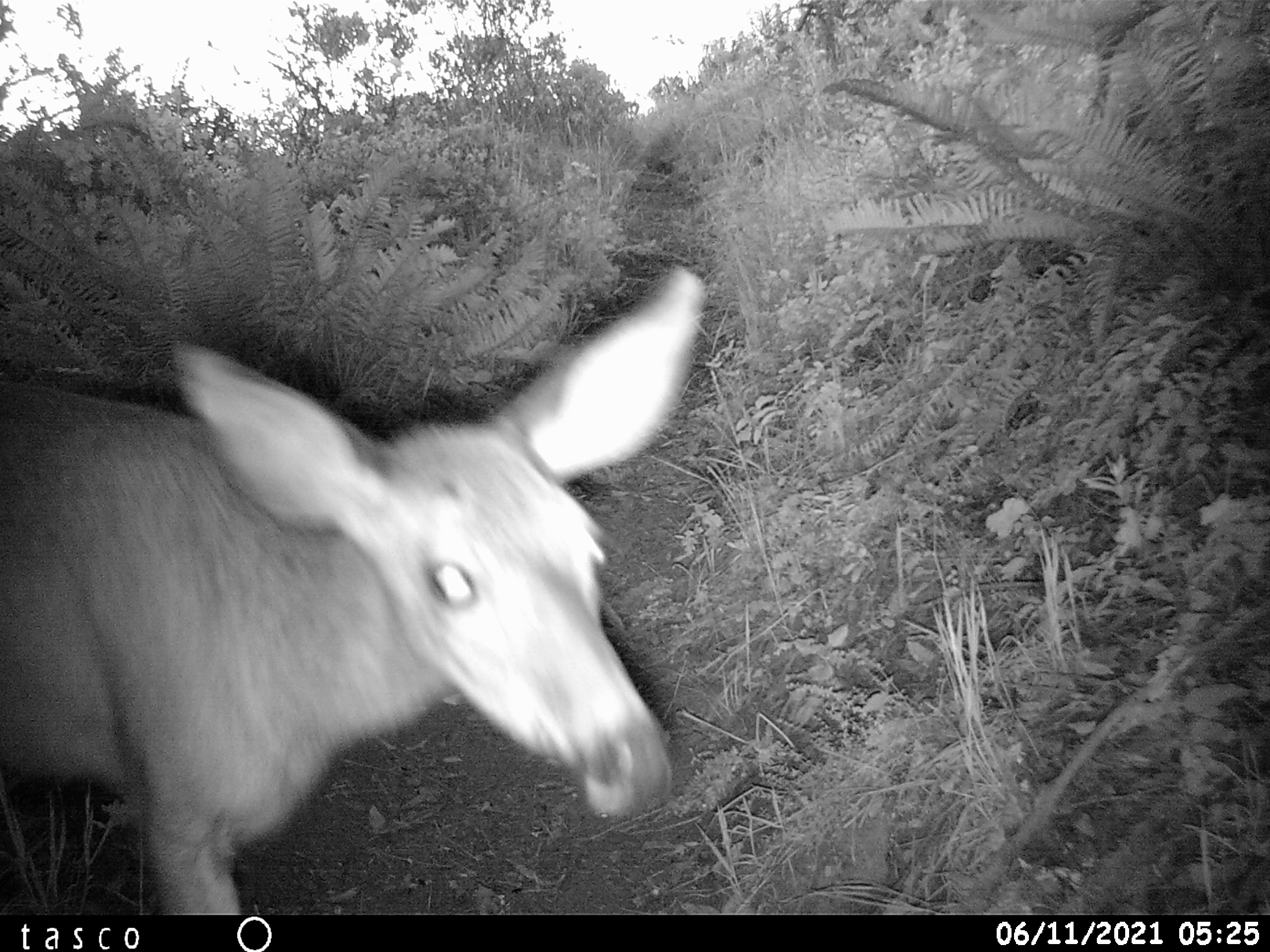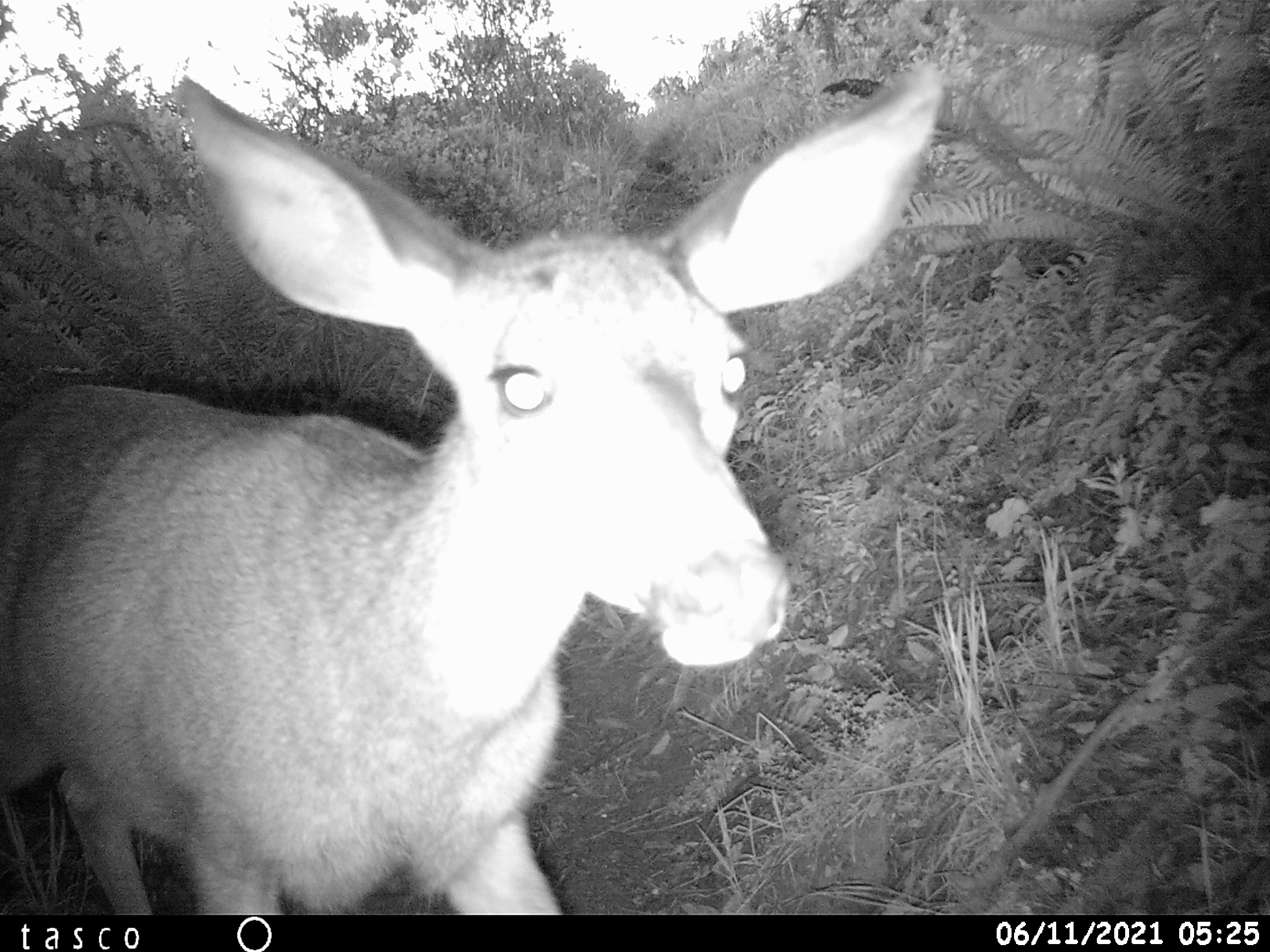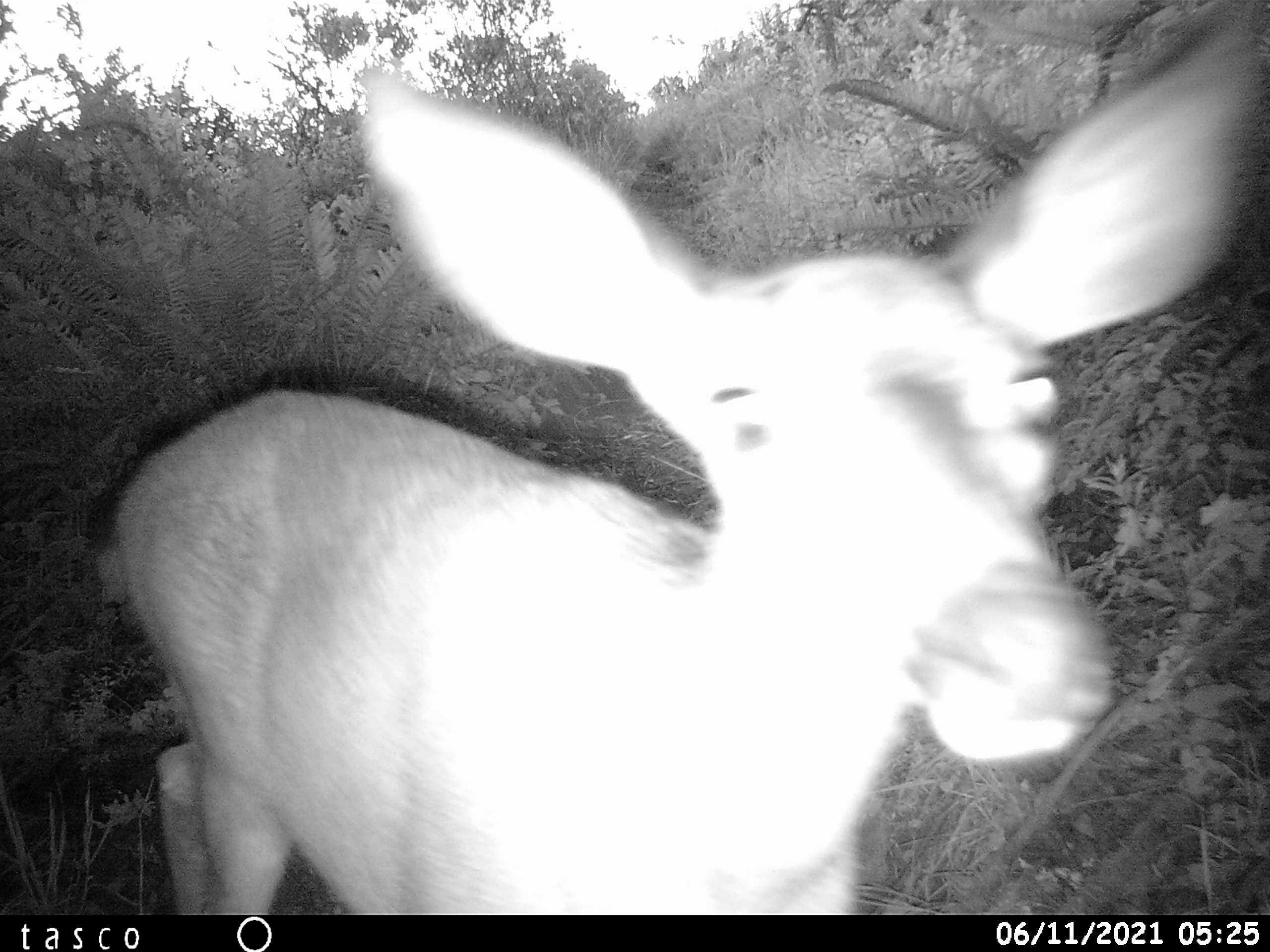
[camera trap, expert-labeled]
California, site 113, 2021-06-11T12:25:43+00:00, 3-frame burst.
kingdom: Animalia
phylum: Chordata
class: Mammalia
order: Artiodactyla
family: Cervidae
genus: Odocoileus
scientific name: Odocoileus hemionus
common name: mule deer